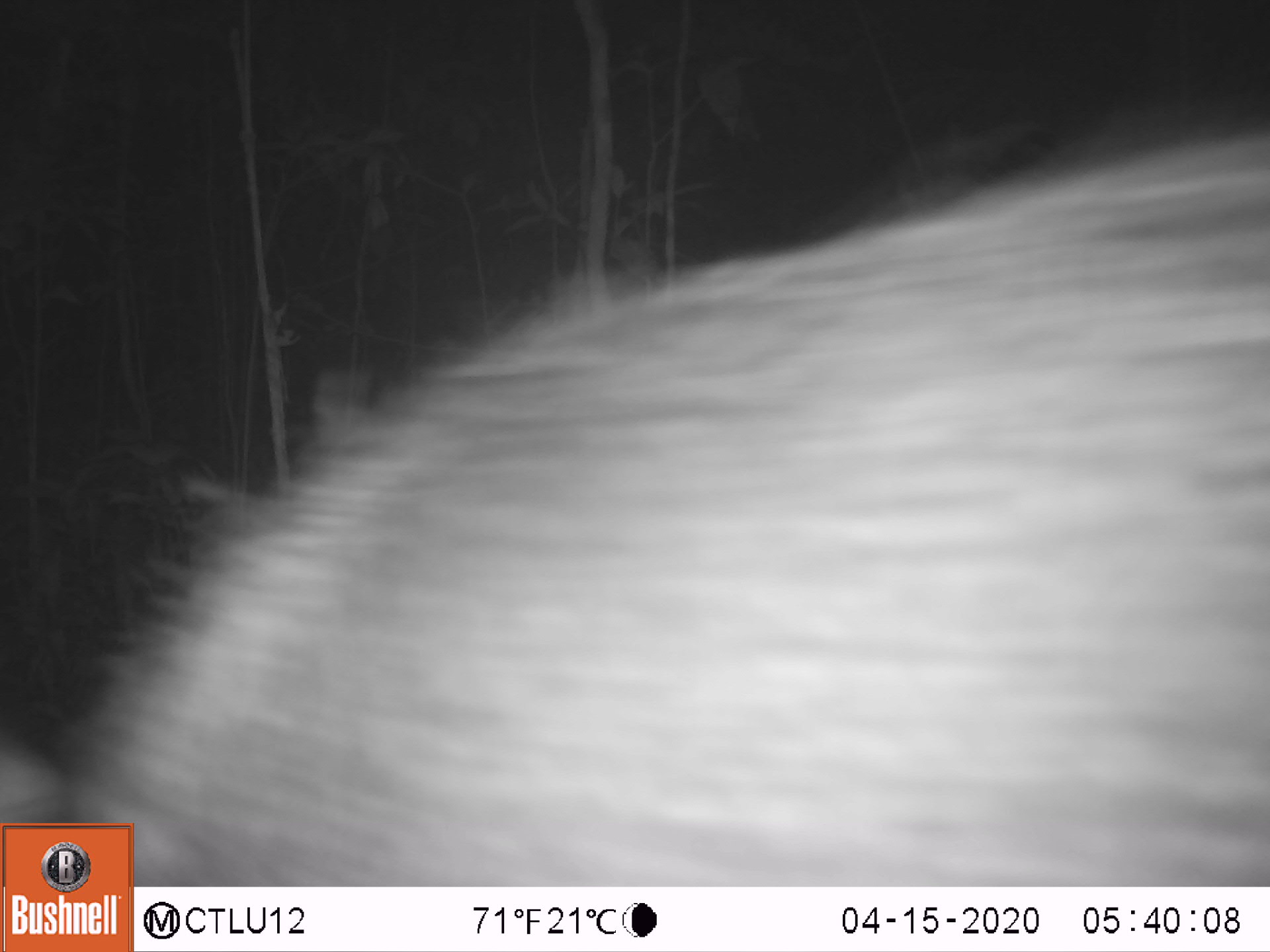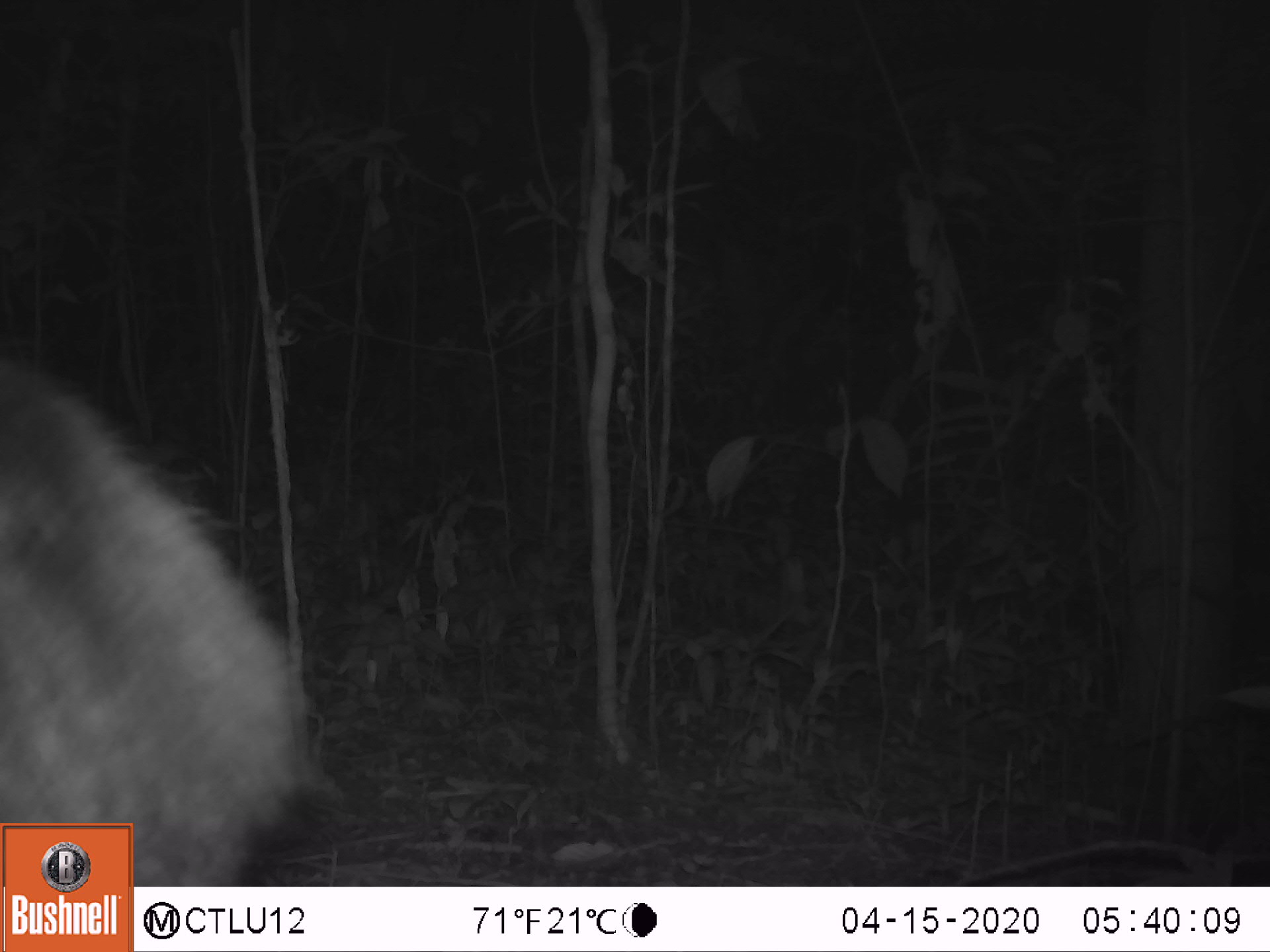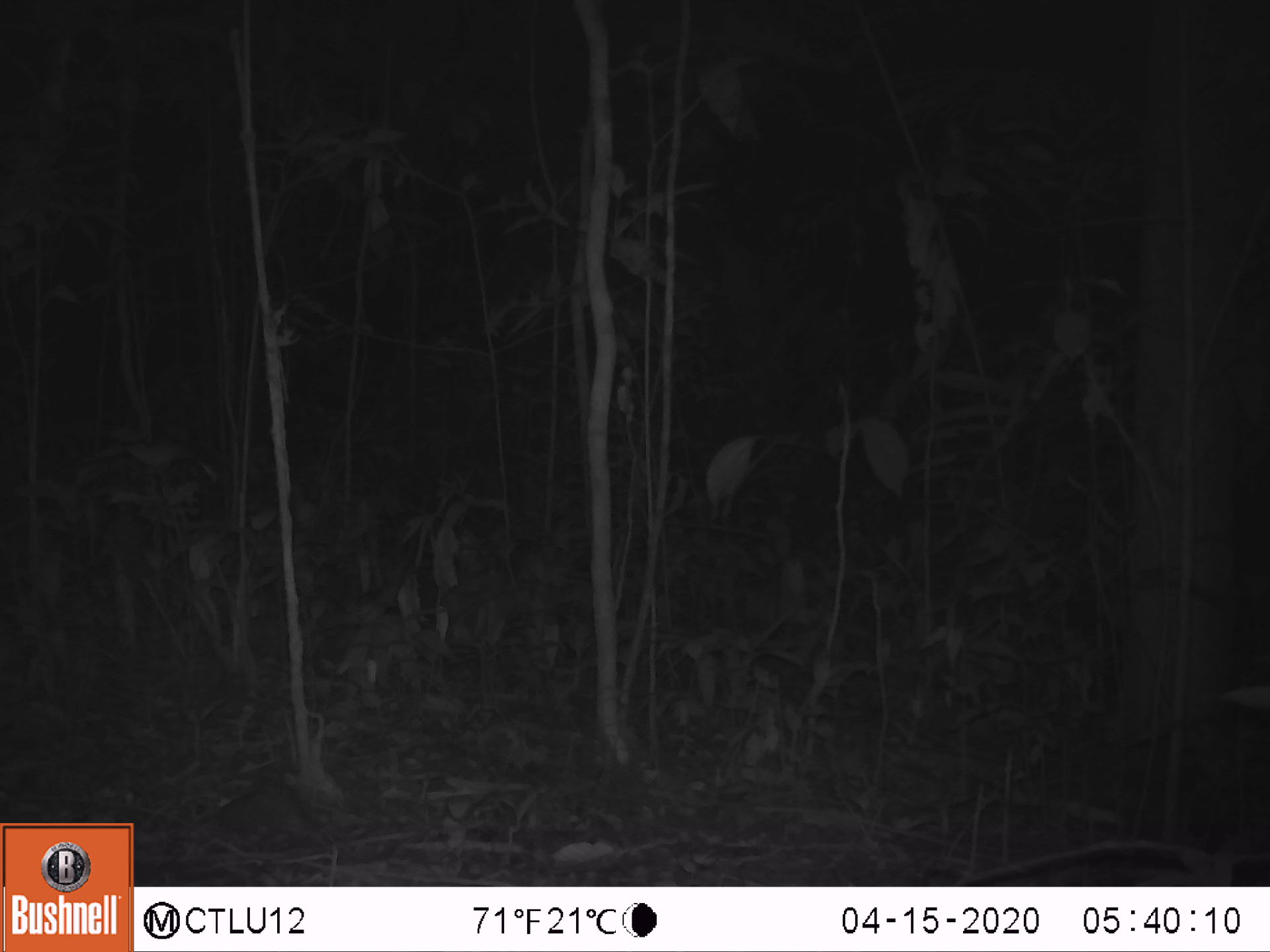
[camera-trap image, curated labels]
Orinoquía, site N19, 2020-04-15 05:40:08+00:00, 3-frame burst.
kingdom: Animalia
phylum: Chordata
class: Mammalia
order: Artiodactyla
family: Tayassuidae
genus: Pecari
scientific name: Pecari tajacu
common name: collared peccary